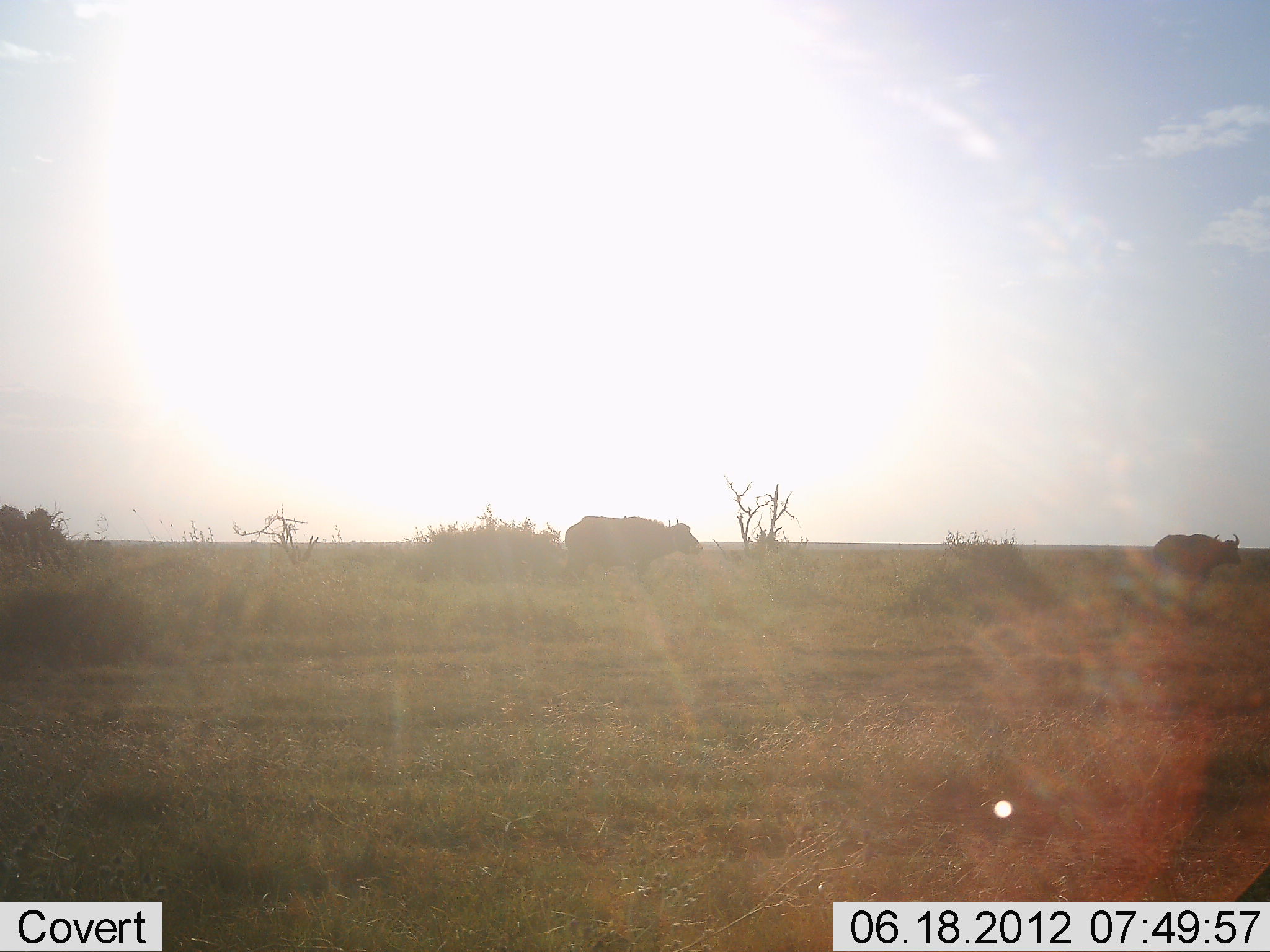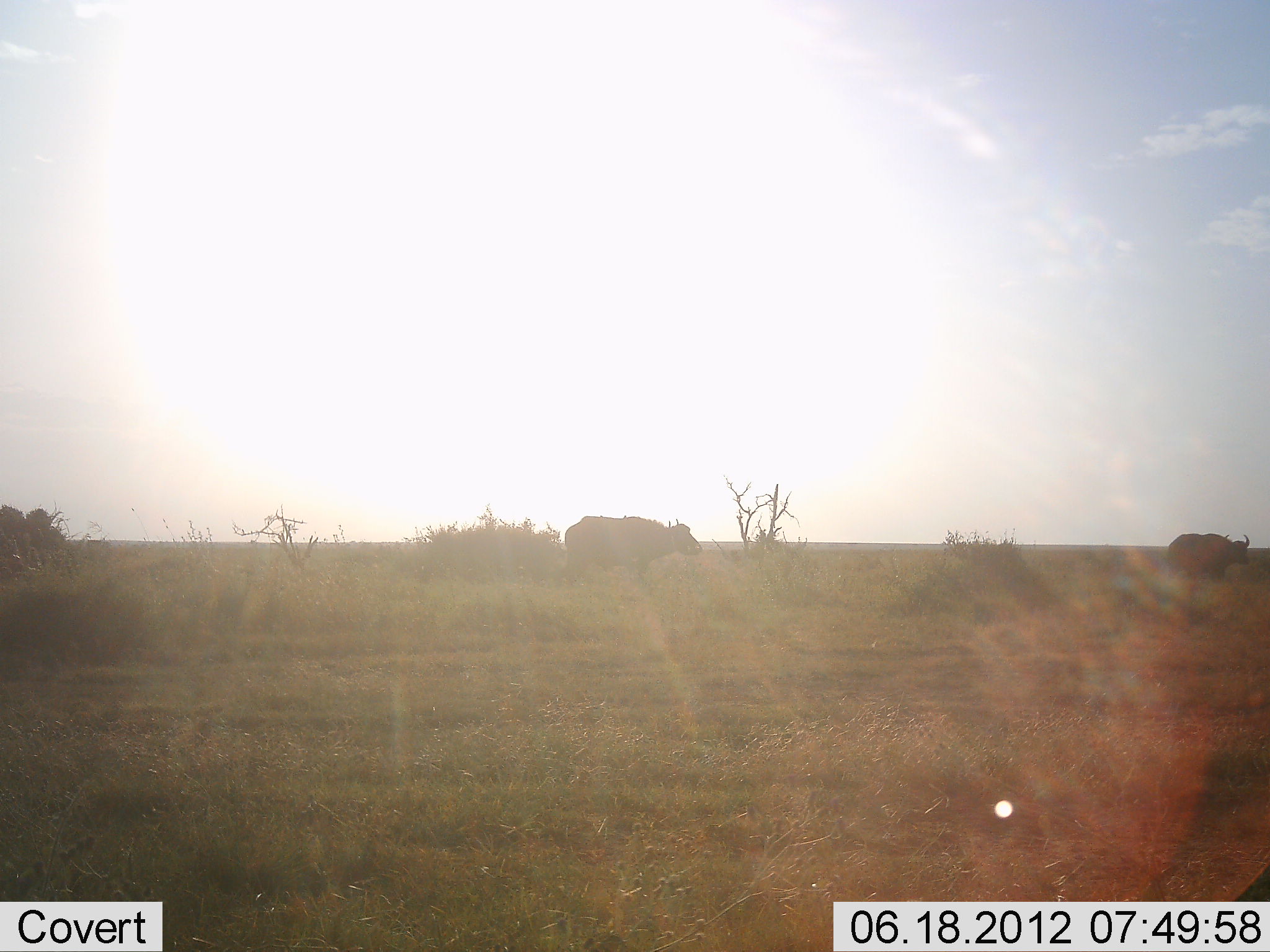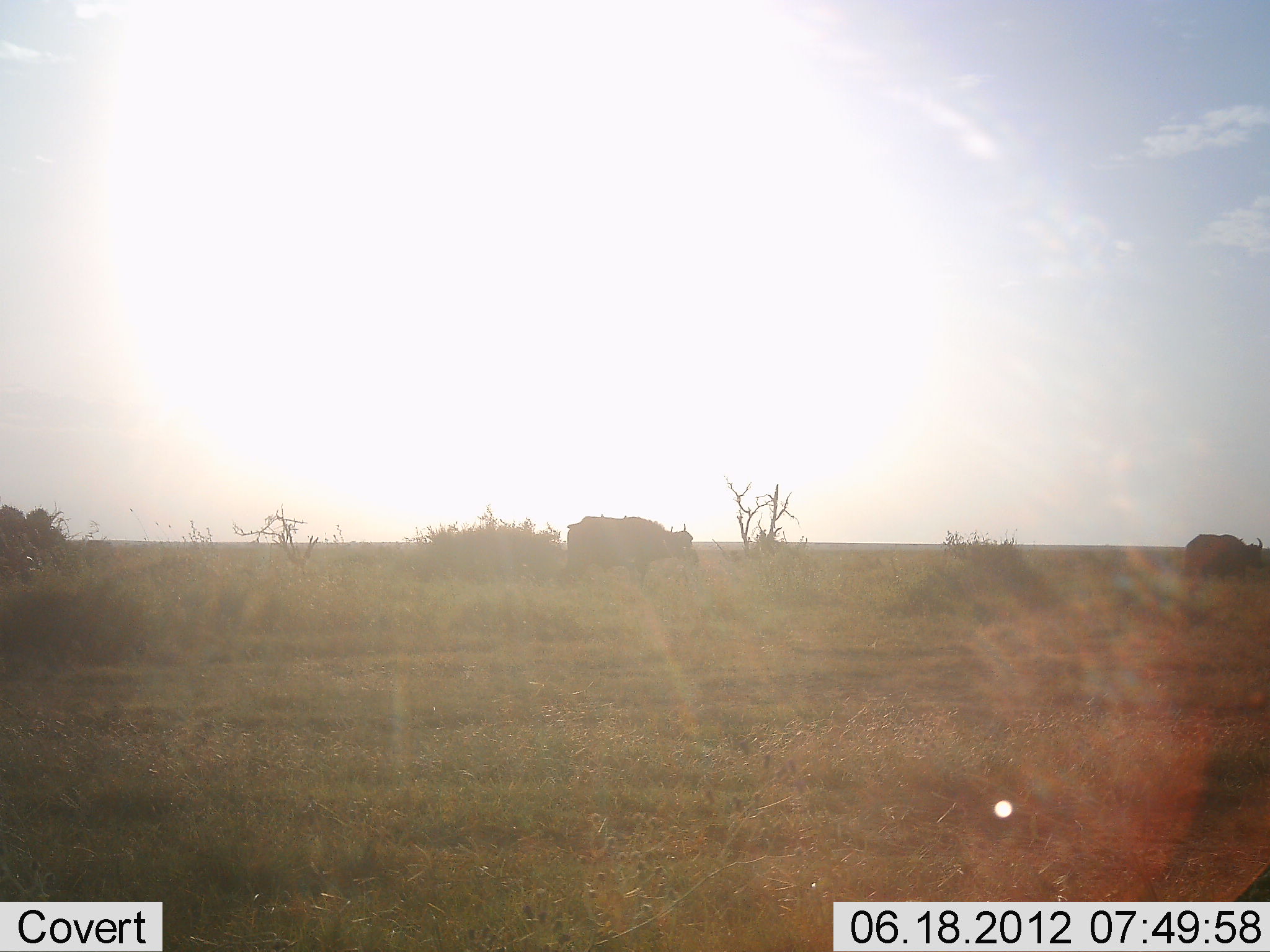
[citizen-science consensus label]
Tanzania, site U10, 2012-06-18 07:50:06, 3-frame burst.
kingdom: Animalia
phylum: Chordata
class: Mammalia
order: Artiodactyla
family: Bovidae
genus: Syncerus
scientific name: Syncerus caffer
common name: cape buffalo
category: buffalo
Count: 2.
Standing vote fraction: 60%.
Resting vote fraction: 0%.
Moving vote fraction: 80%.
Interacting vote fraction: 0%.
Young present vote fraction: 0%.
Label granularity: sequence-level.